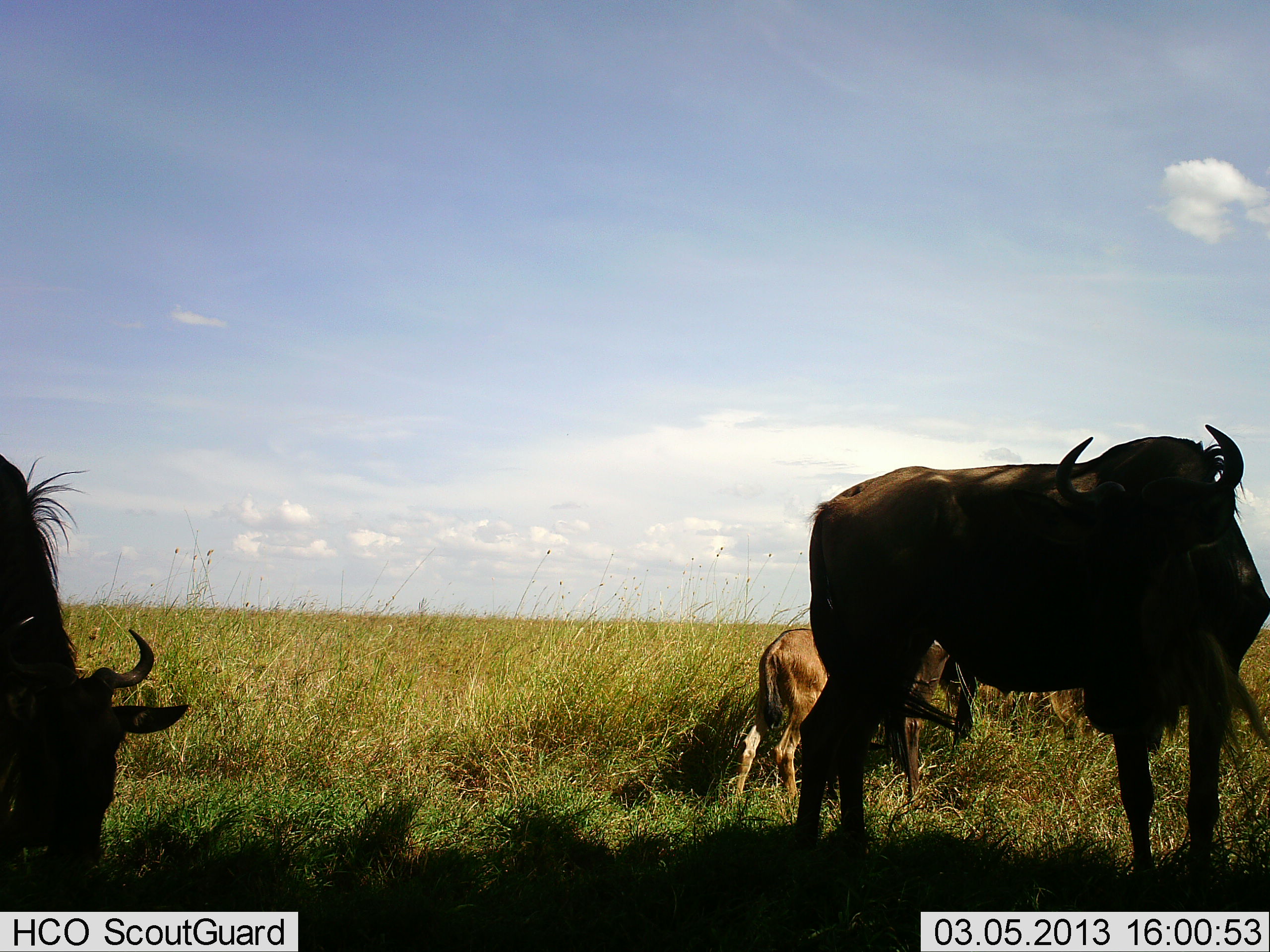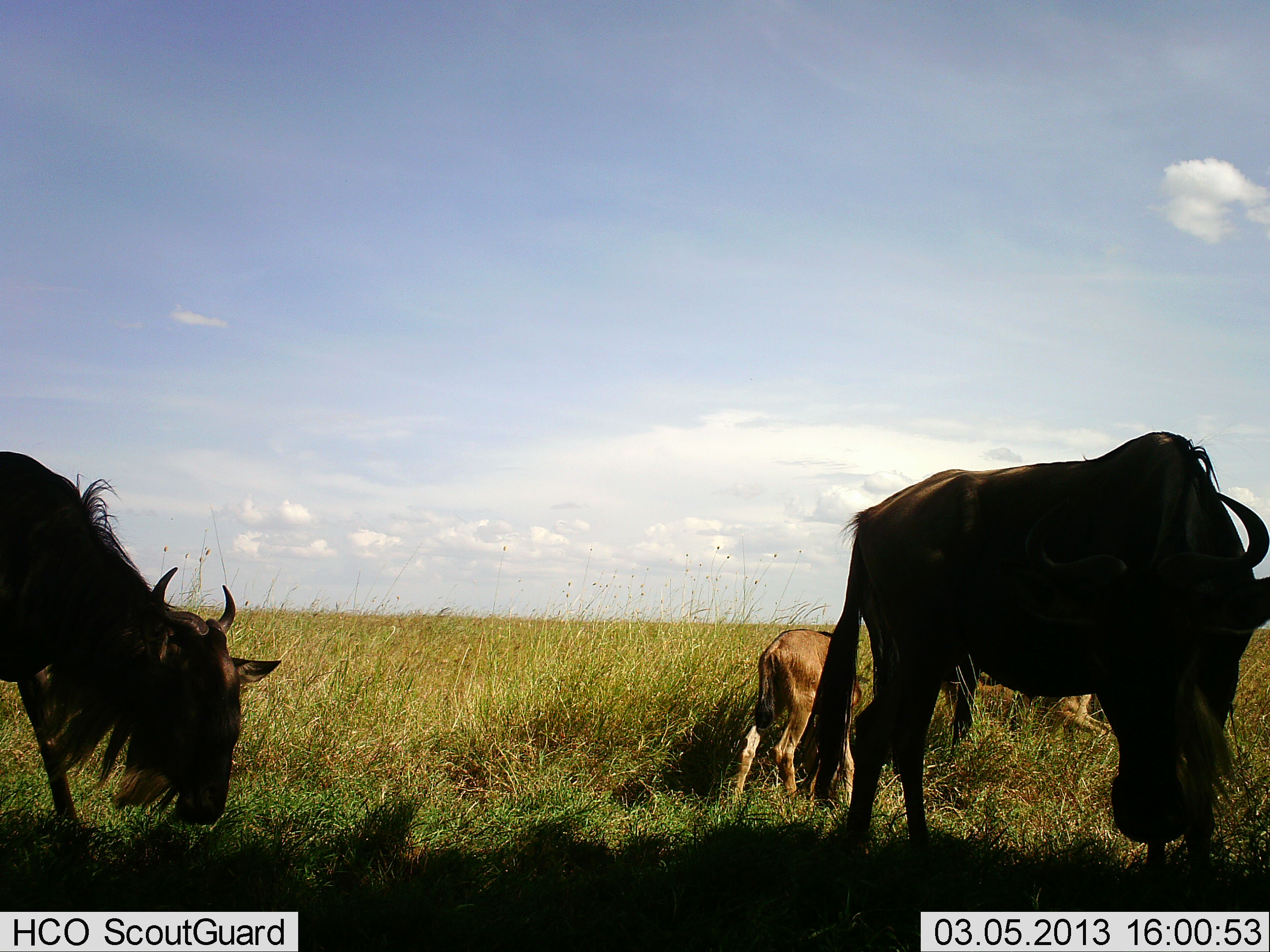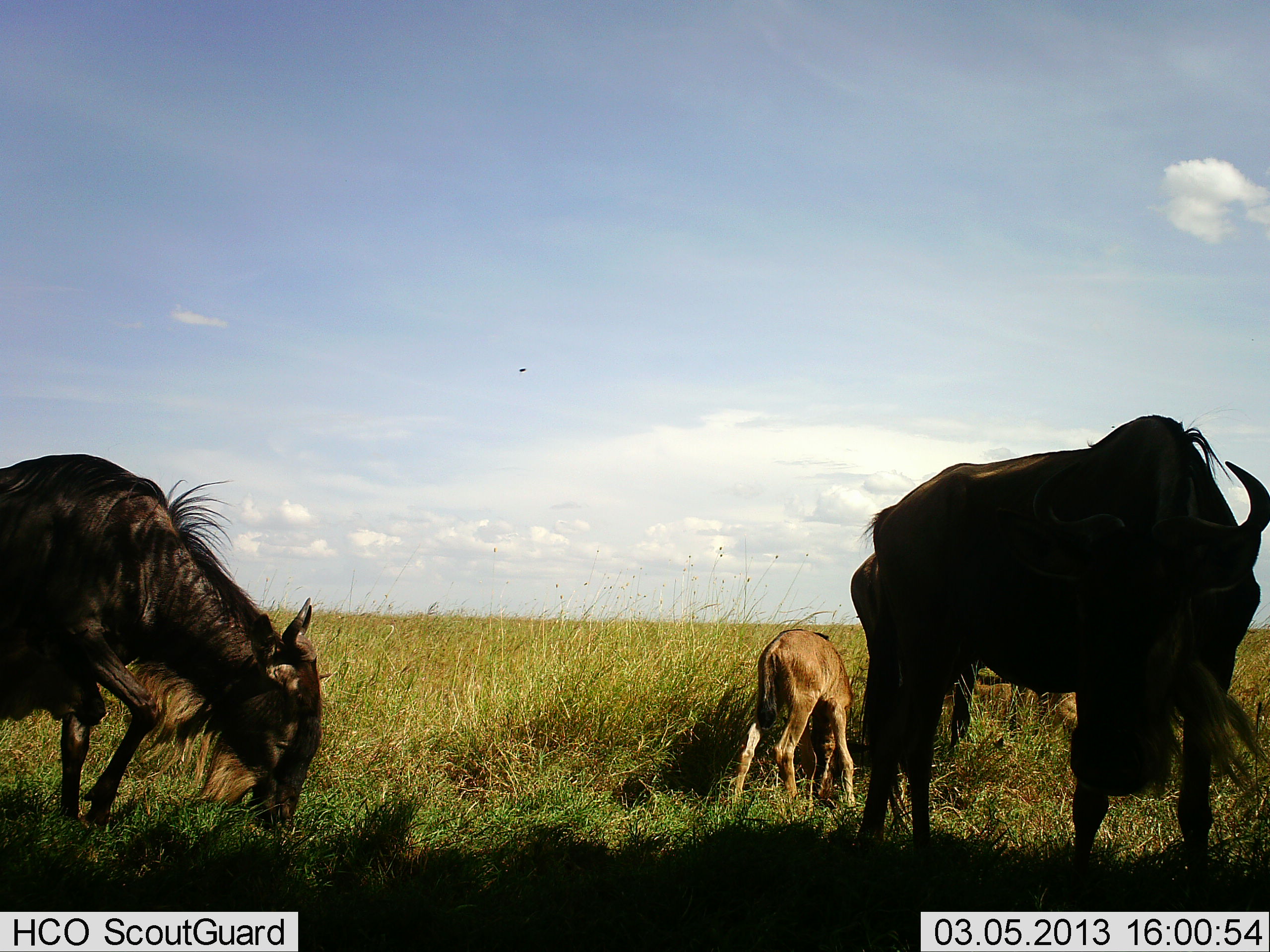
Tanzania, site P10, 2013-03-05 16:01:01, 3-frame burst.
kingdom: Animalia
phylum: Chordata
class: Mammalia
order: Artiodactyla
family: Bovidae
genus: Connochaetes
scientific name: Connochaetes taurinus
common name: blue wildebeest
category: wildebeest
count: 4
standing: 36%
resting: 14%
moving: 29%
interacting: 0%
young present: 93%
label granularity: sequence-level